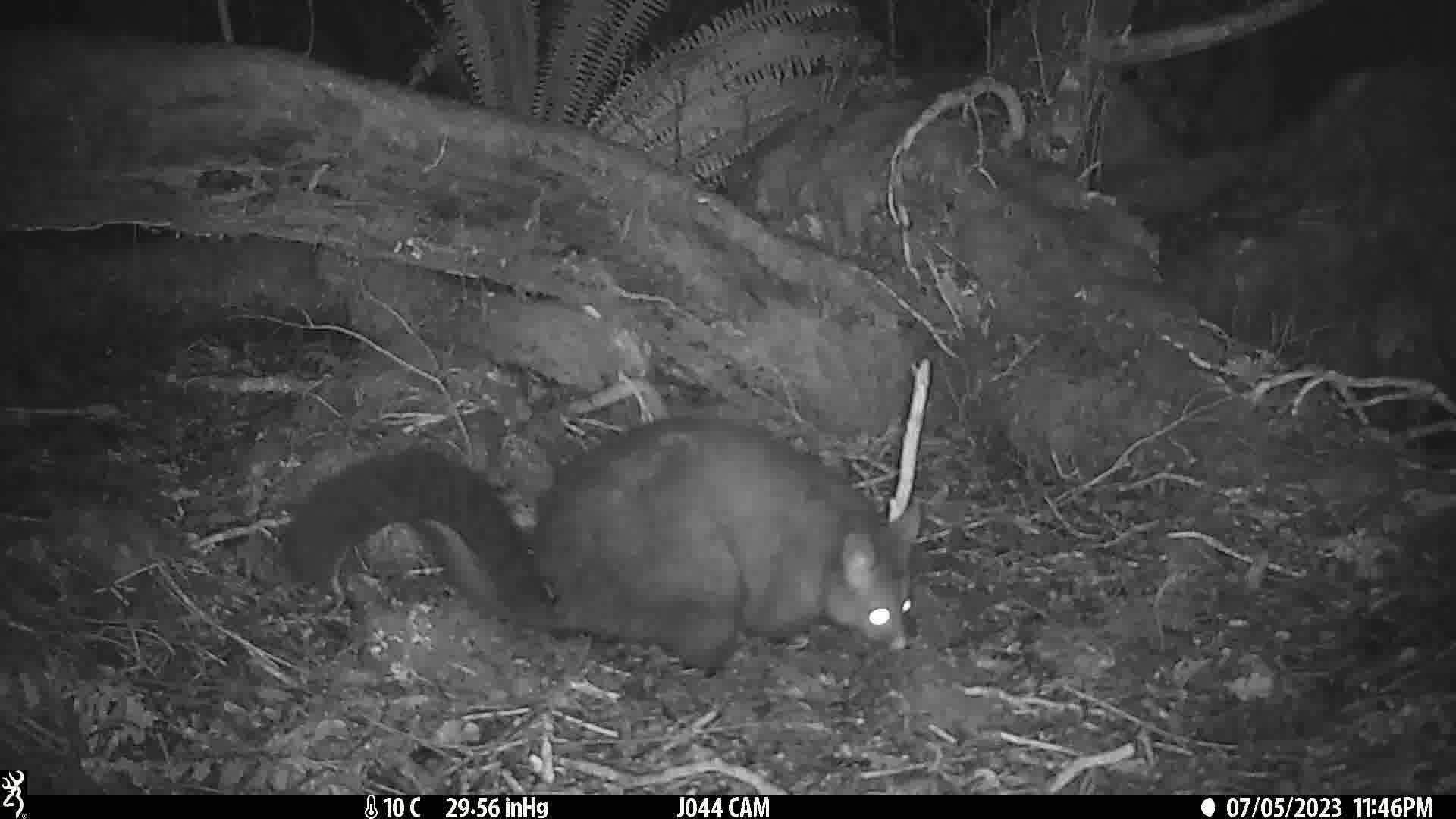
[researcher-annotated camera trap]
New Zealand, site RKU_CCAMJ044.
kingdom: Animalia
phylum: Chordata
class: Mammalia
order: Diprotodontia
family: Phalangeridae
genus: Trichosurus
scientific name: Trichosurus vulpecula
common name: common brushtail possum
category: possum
Possum (common brushtail possum) (Trichosurus vulpecula).